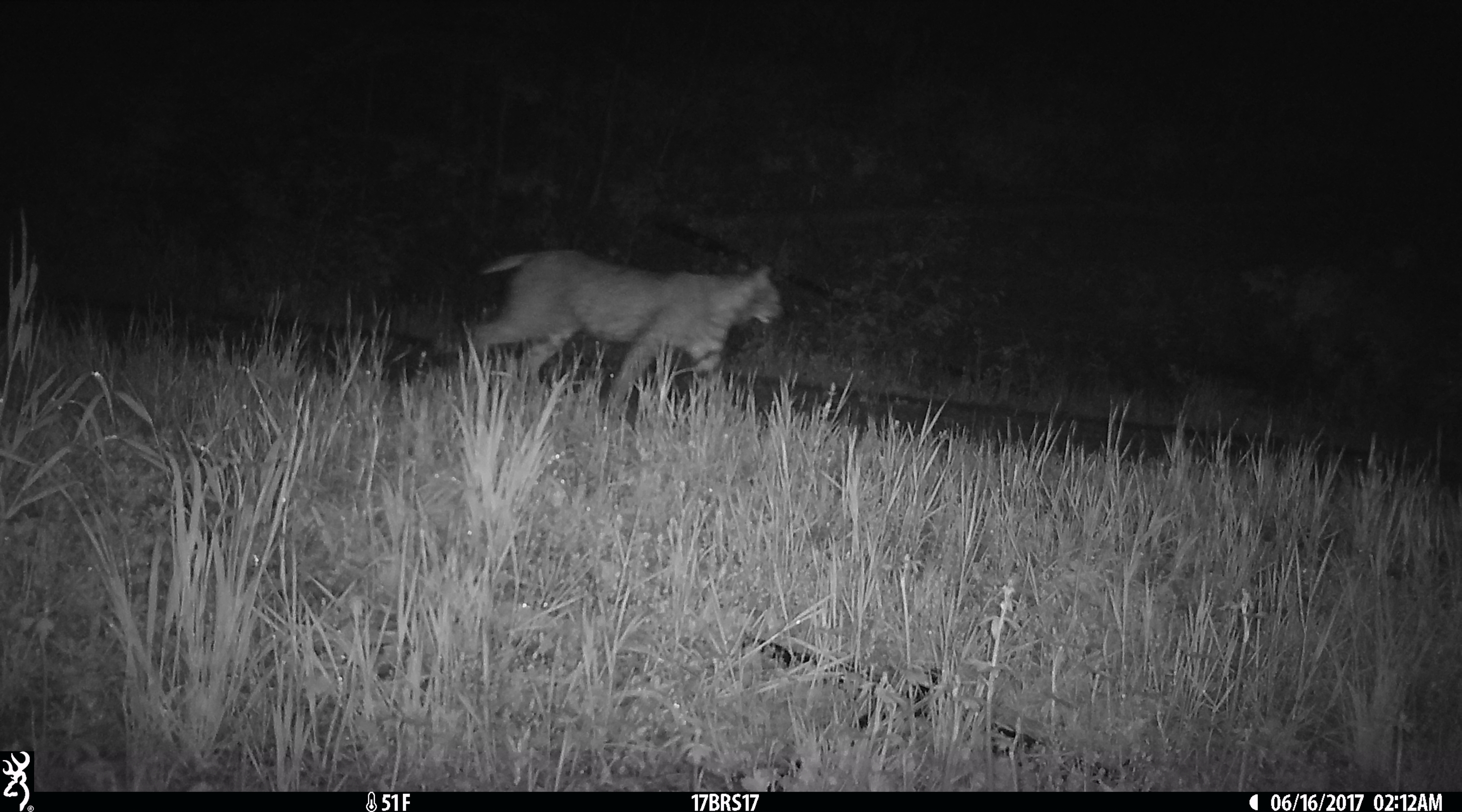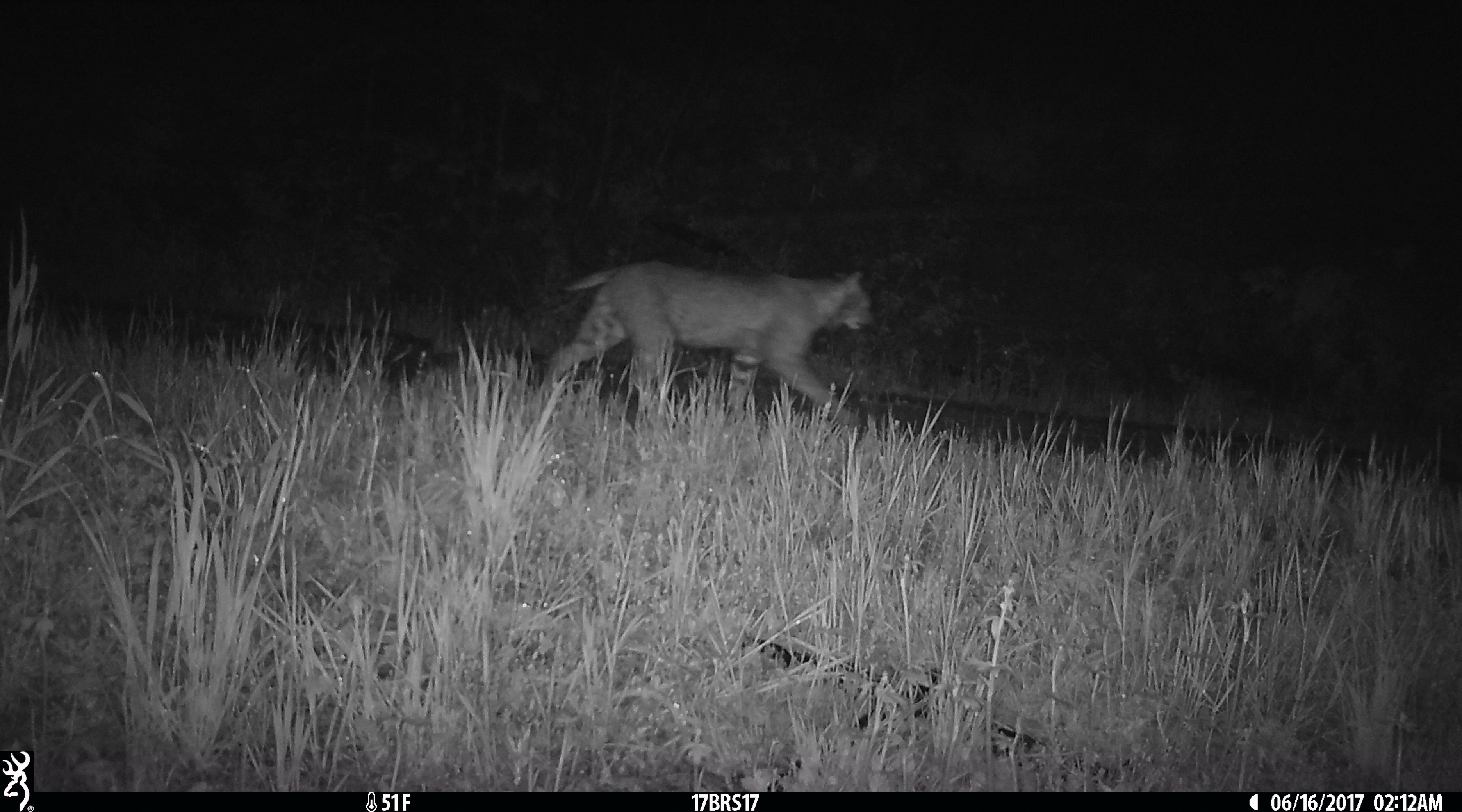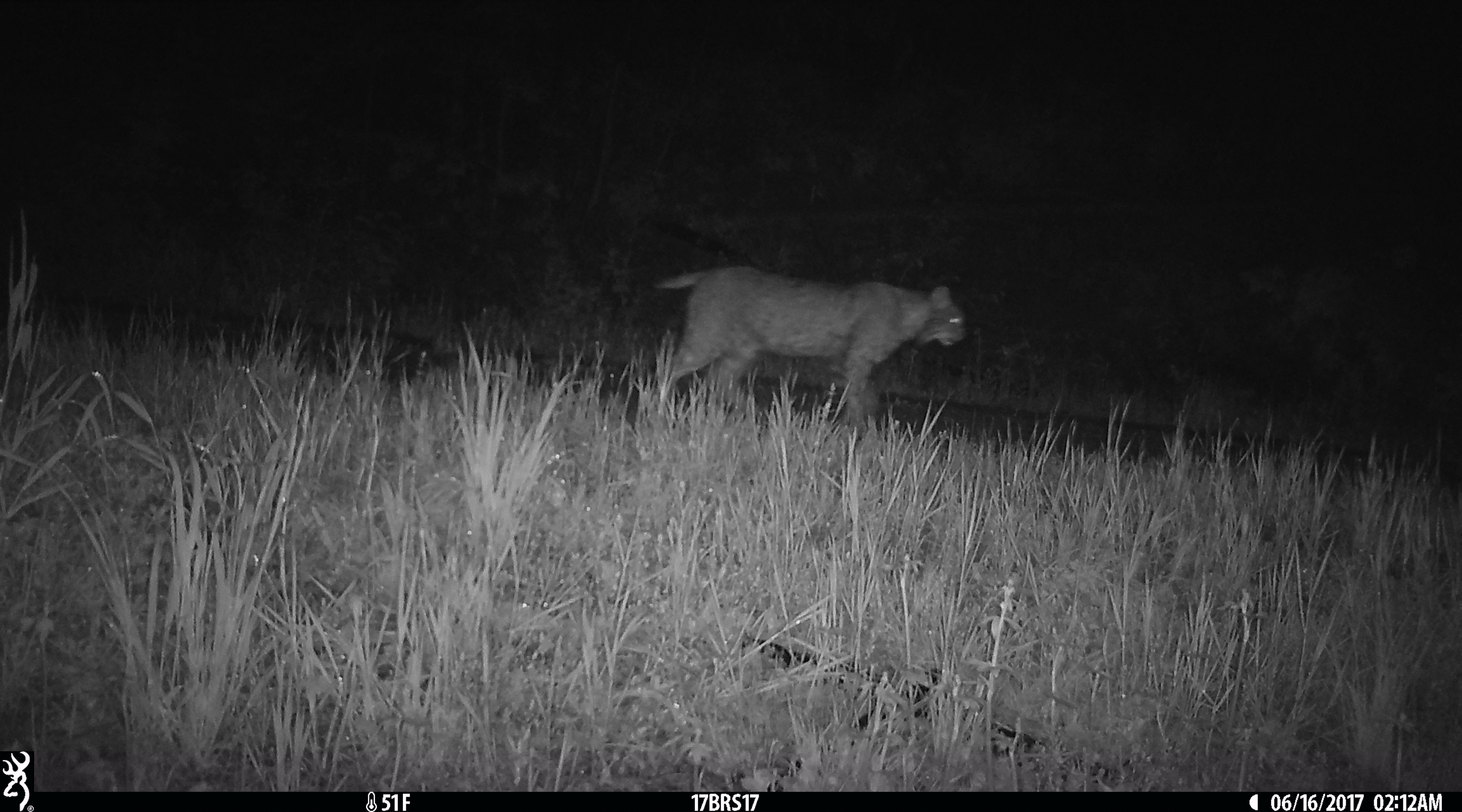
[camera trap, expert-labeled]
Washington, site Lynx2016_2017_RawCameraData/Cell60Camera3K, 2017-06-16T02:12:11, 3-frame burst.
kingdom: Animalia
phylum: Chordata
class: Mammalia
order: Carnivora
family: Felidae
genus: Lynx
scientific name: Lynx rufus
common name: bobcat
Lynx rufus (bobcat). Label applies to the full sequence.